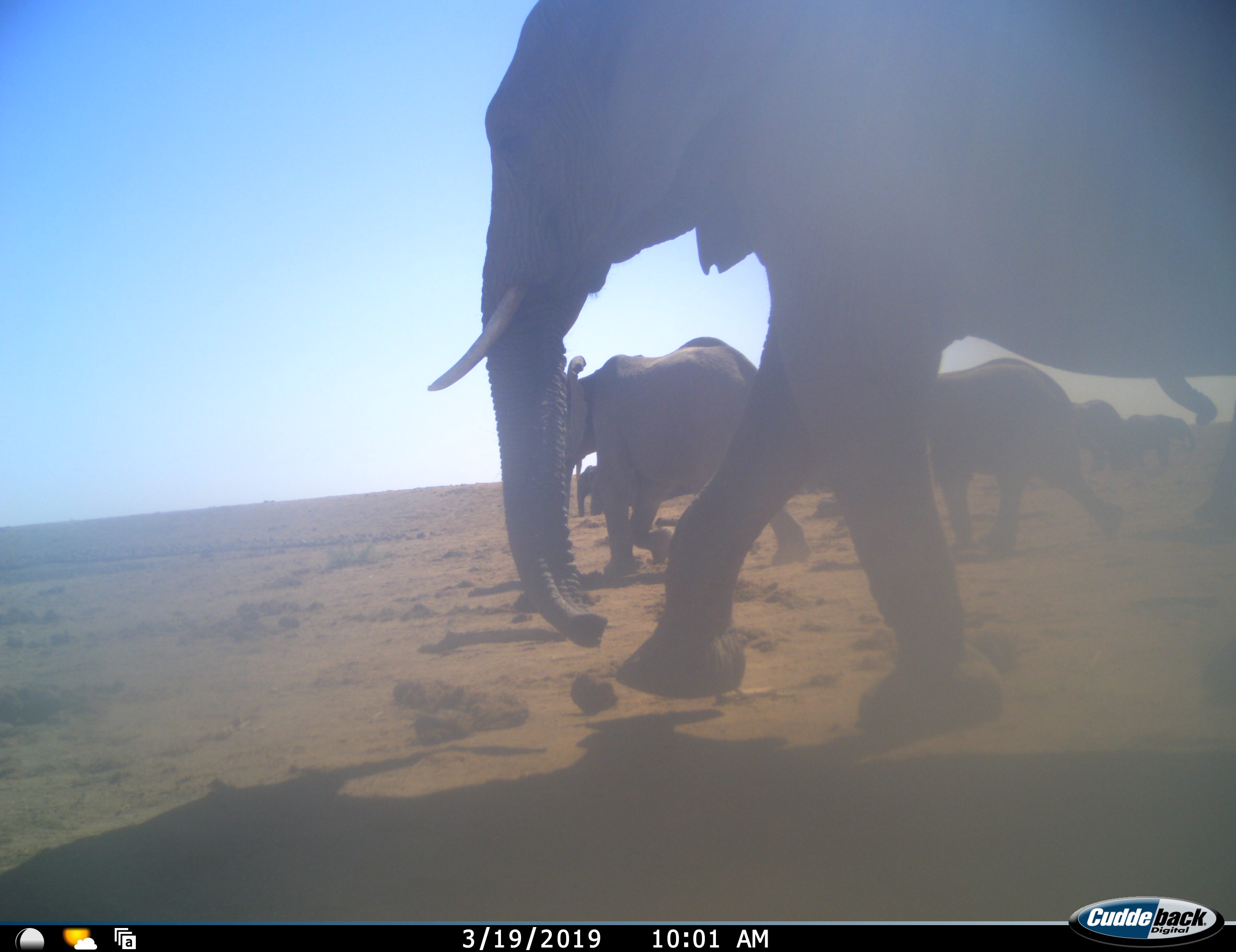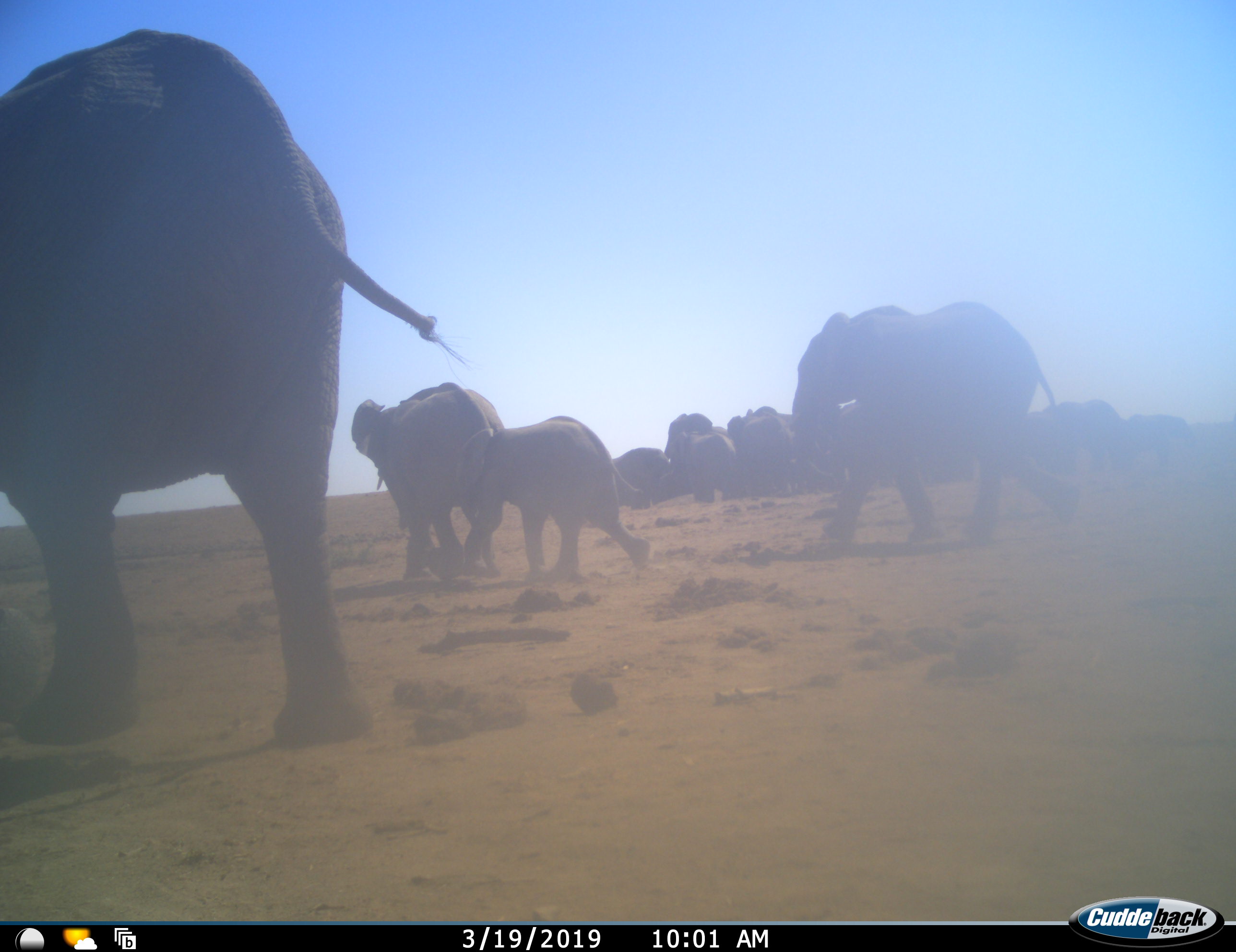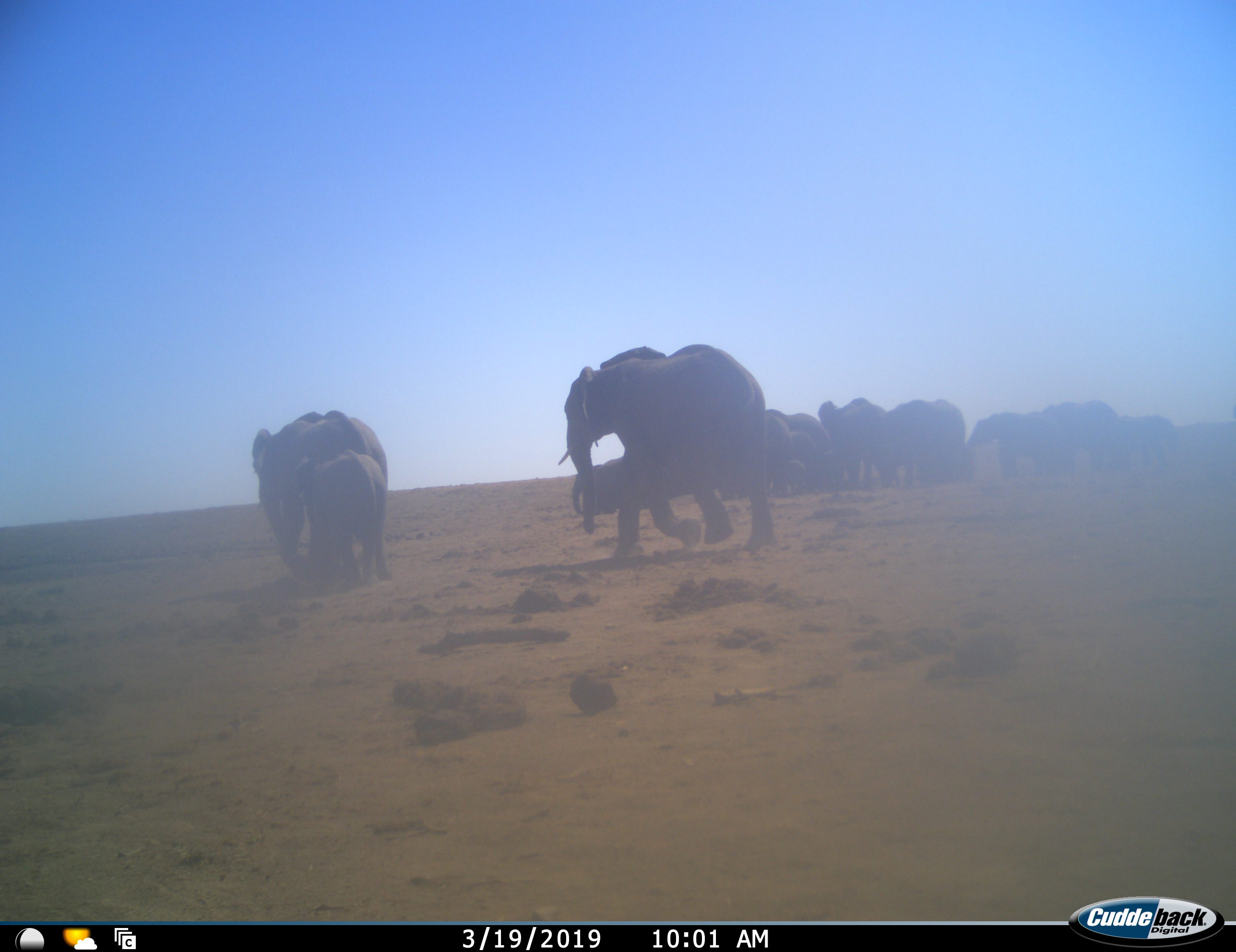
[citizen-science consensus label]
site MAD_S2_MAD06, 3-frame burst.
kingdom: Animalia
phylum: Chordata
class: Mammalia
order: Proboscidea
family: Elephantidae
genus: Loxodonta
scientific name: Loxodonta africana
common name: african bush elephant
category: elephant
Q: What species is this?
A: Elephant (african bush elephant) (Loxodonta africana).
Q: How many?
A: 11-50.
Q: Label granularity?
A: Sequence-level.